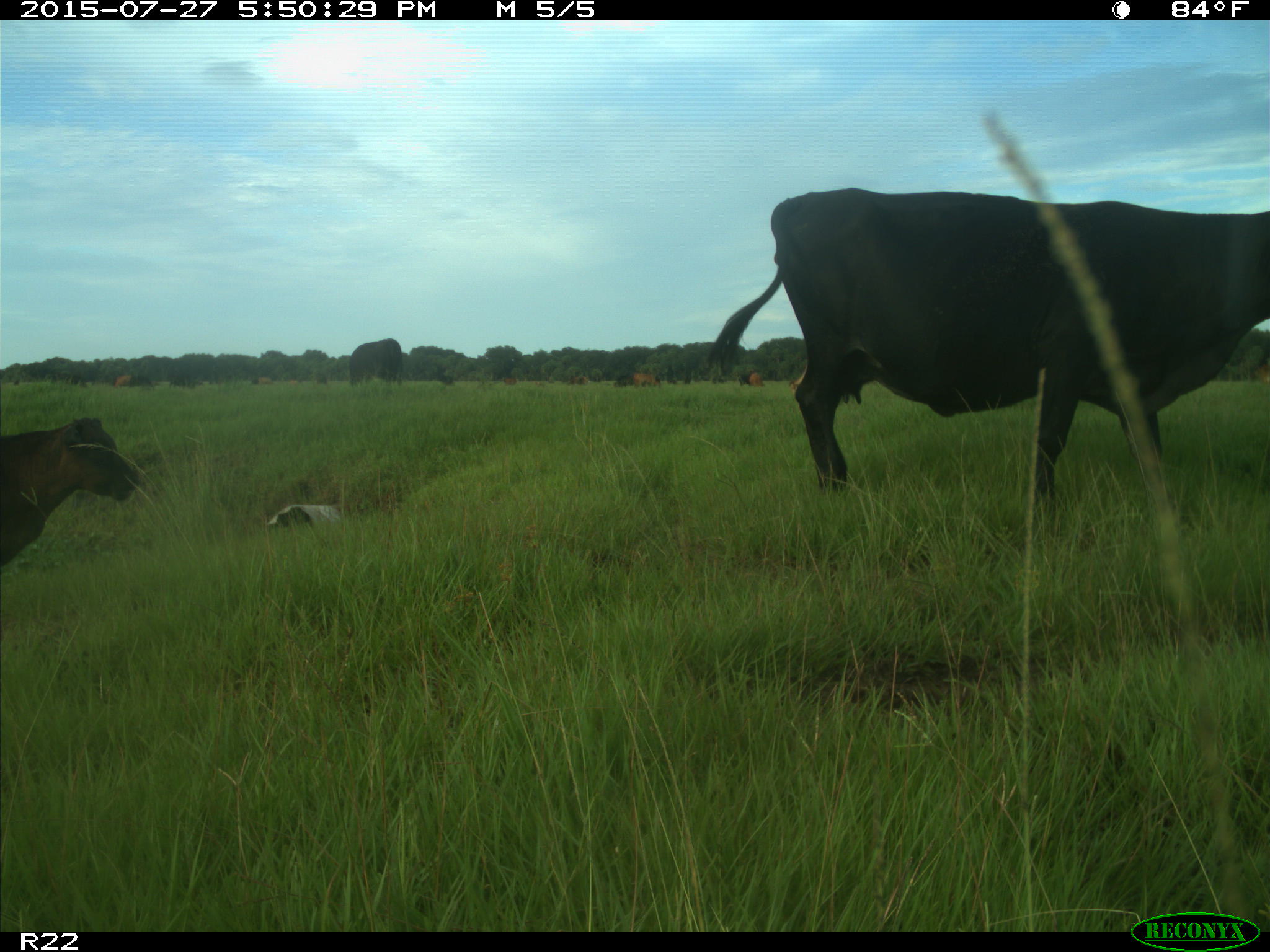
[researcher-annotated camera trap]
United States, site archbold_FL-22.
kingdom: Animalia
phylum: Chordata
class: Mammalia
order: Artiodactyla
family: Bovidae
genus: Bos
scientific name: Bos taurus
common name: domestic cow